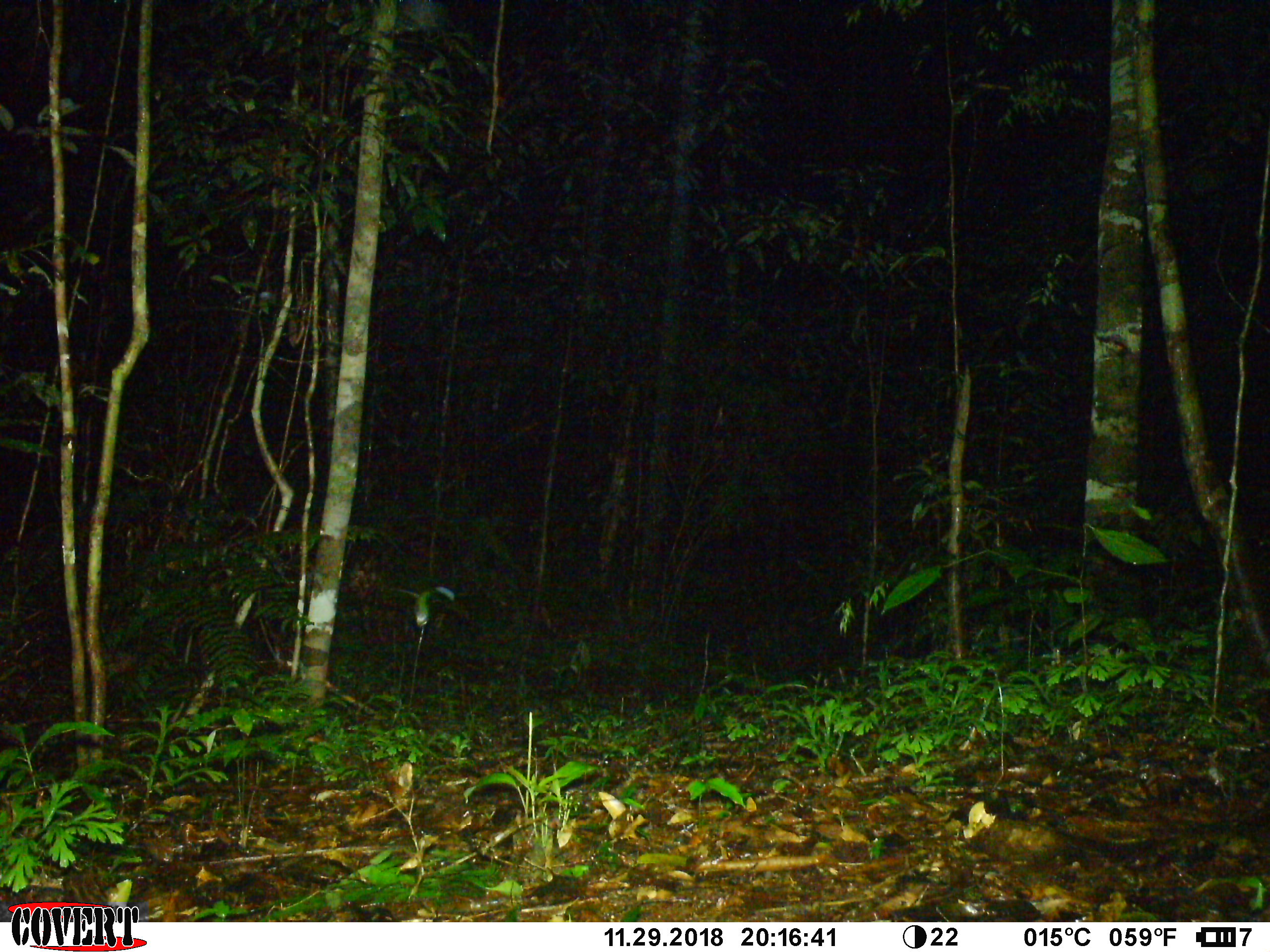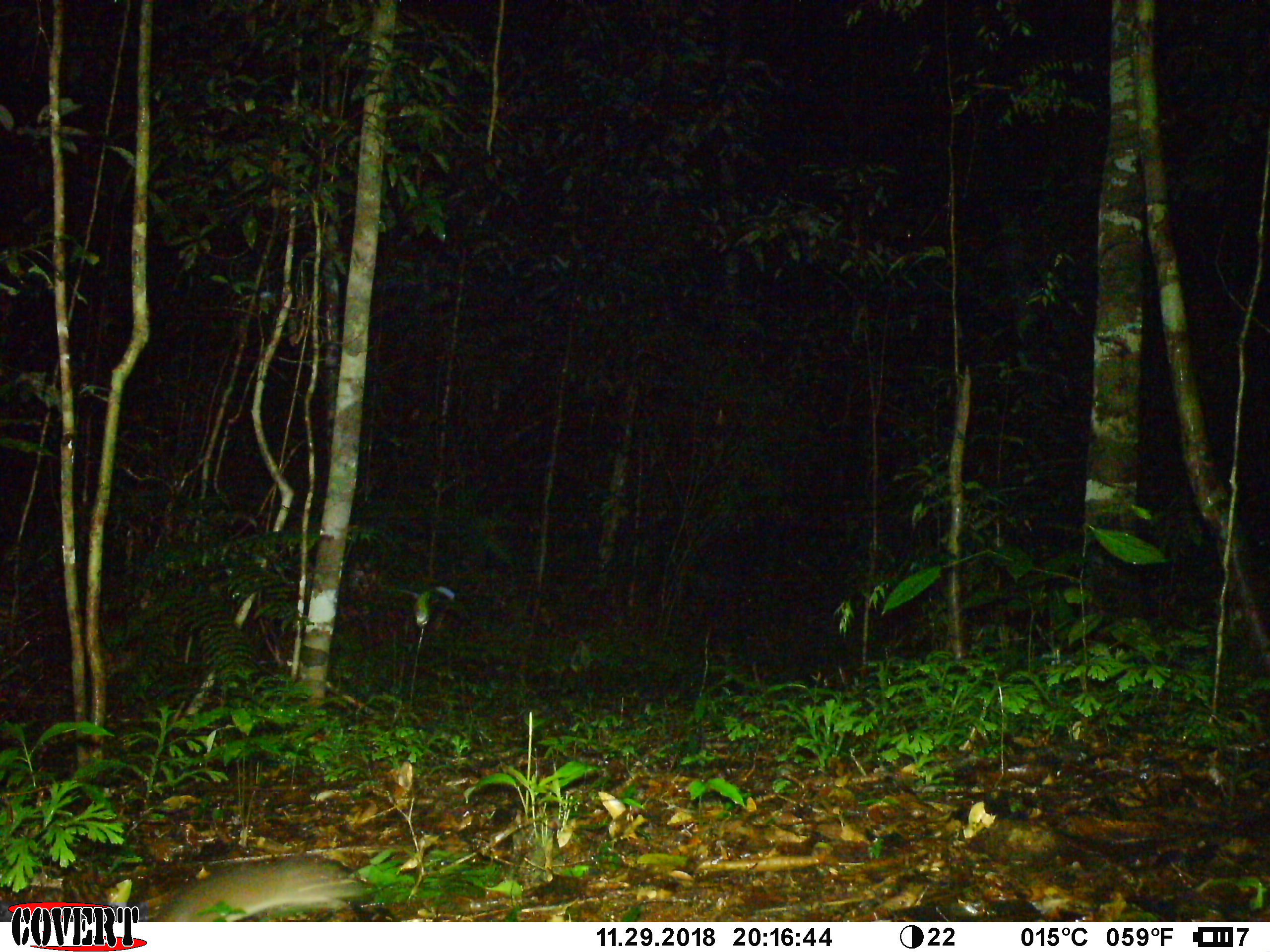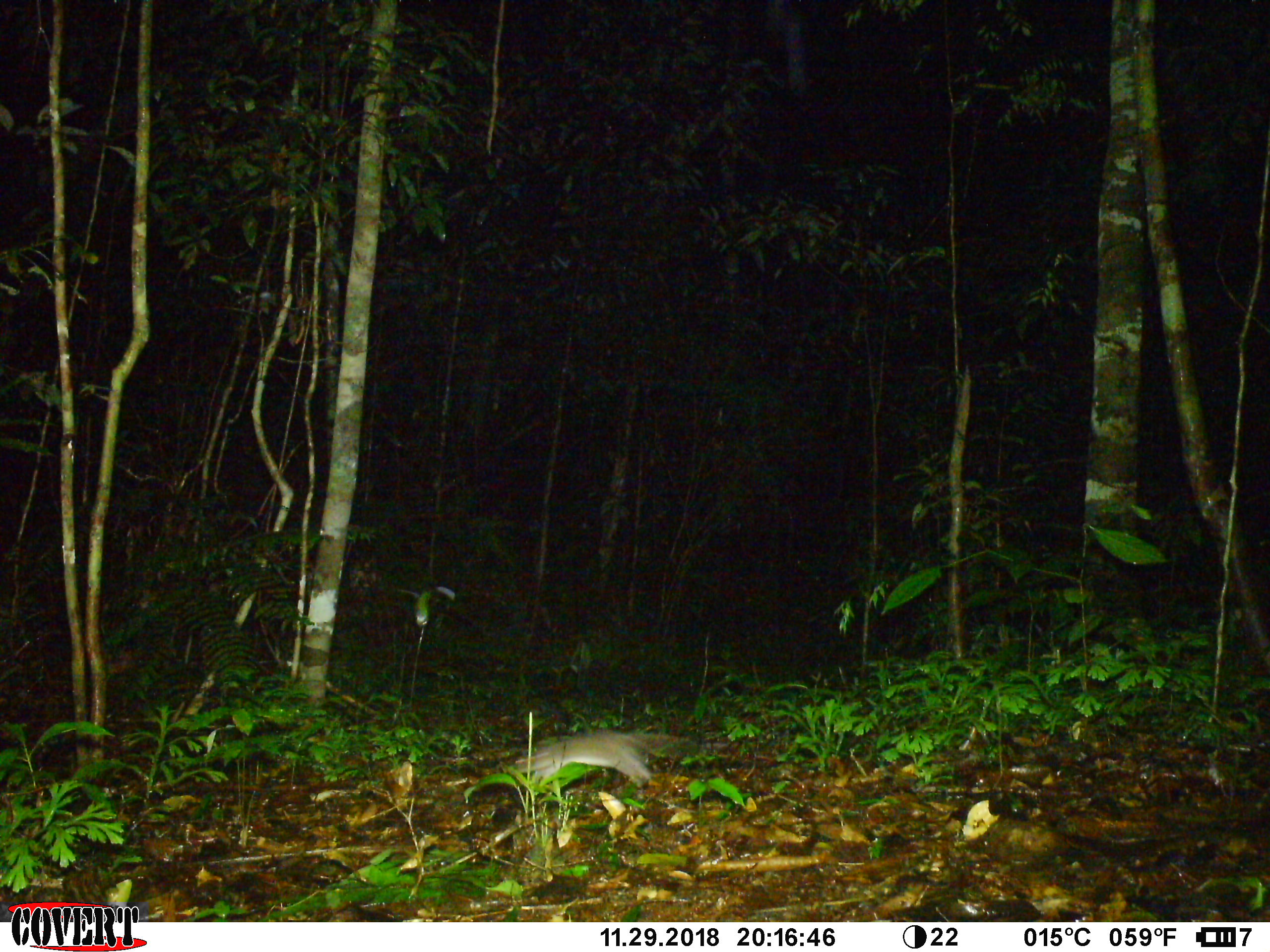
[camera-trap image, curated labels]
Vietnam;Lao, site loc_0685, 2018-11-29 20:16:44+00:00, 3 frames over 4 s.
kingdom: Animalia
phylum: Chordata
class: Mammalia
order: Rodentia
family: Muridae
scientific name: Muridae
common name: old-world mice and rats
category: unidentified murid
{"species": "unidentified murid (old-world mice and rats) (Muridae)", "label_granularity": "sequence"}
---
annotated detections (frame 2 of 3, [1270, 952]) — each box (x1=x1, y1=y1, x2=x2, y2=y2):
unidentified murid: (x1=153, y1=853, x2=375, y2=922)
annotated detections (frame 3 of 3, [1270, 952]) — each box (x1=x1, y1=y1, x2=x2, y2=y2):
unidentified murid: (x1=514, y1=729, x2=699, y2=787)